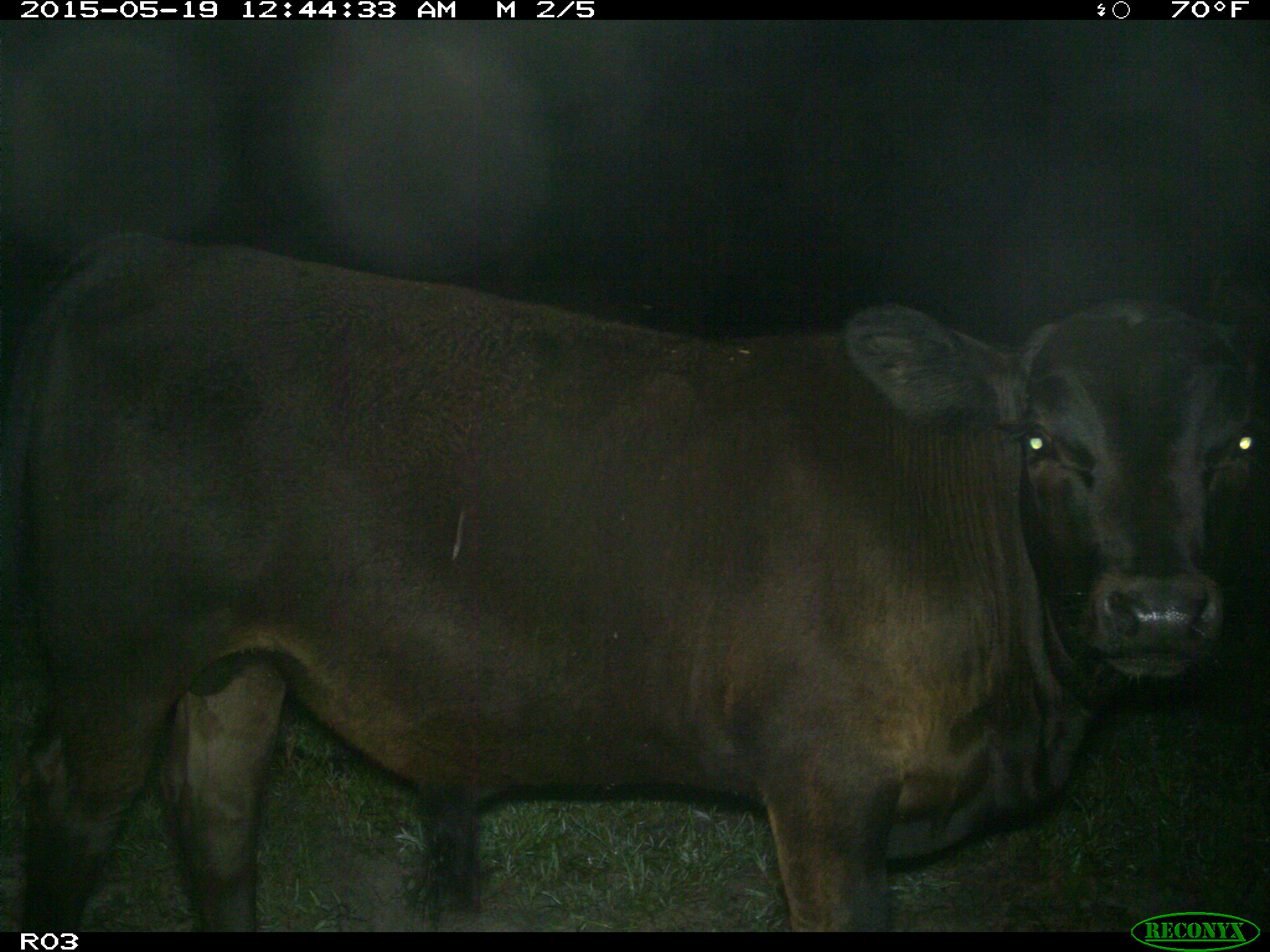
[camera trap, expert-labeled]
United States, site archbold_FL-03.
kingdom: Animalia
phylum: Chordata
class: Mammalia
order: Artiodactyla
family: Bovidae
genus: Bos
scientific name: Bos taurus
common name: domestic cow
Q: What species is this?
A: Bos taurus (domestic cow).